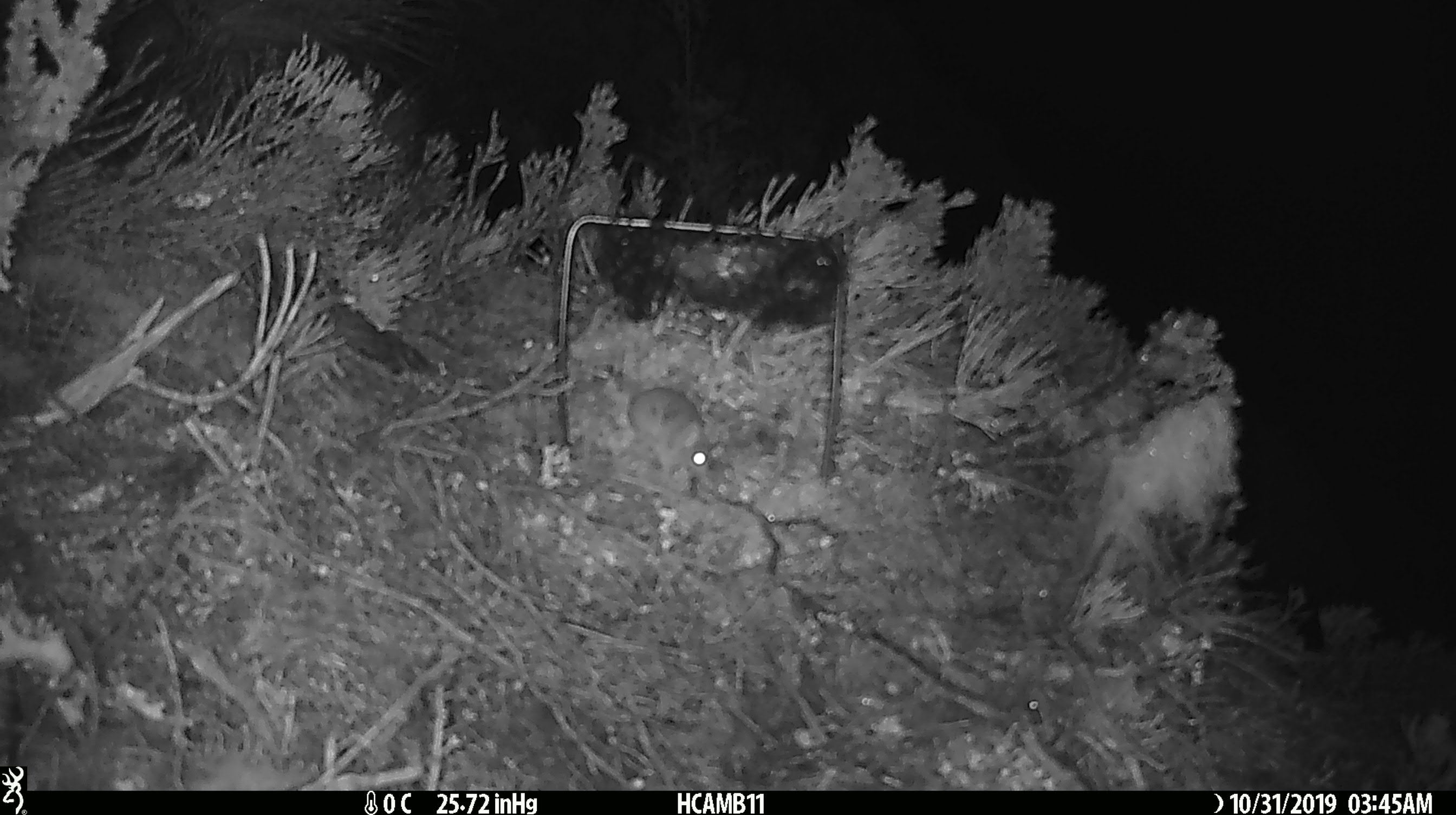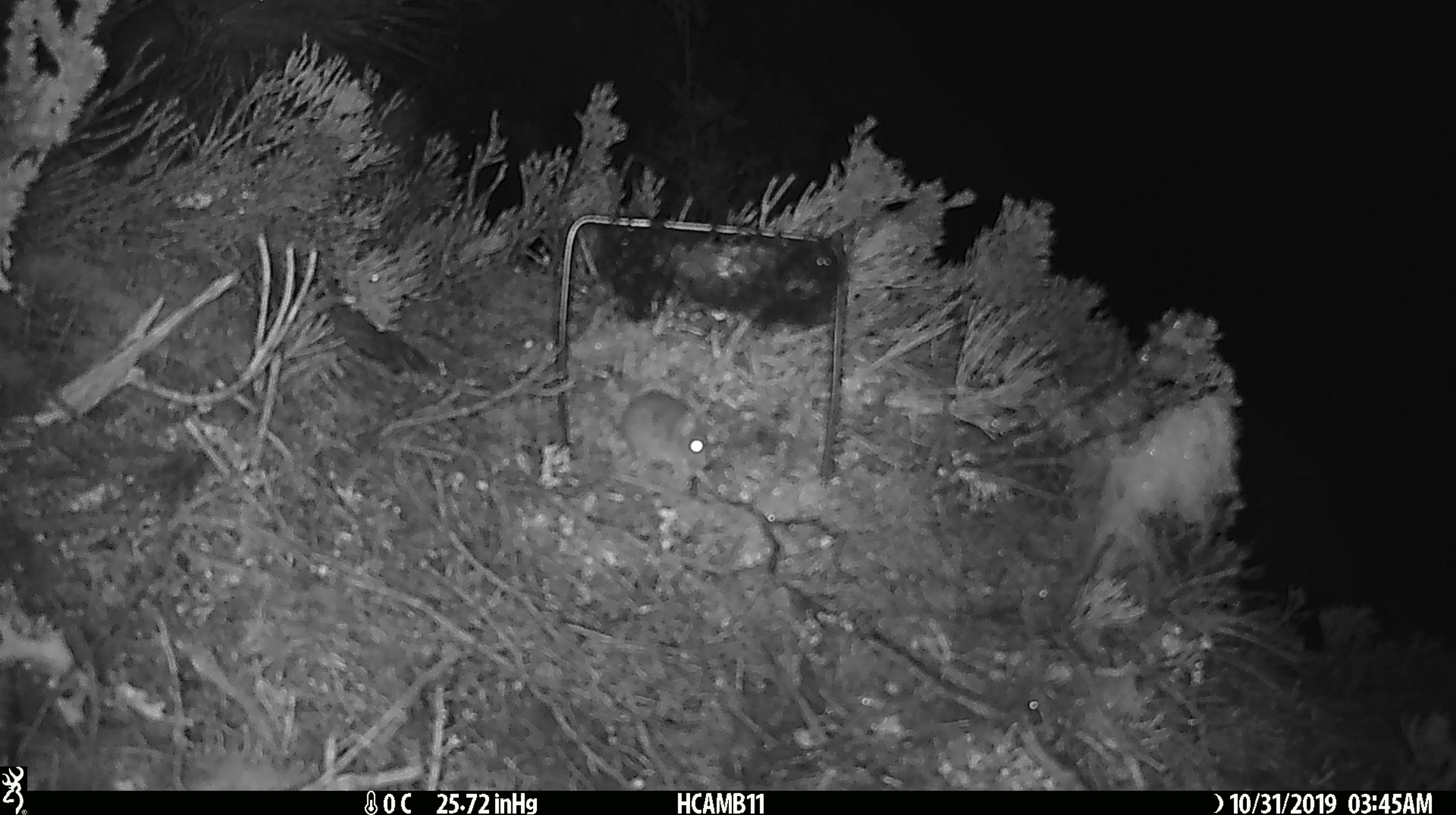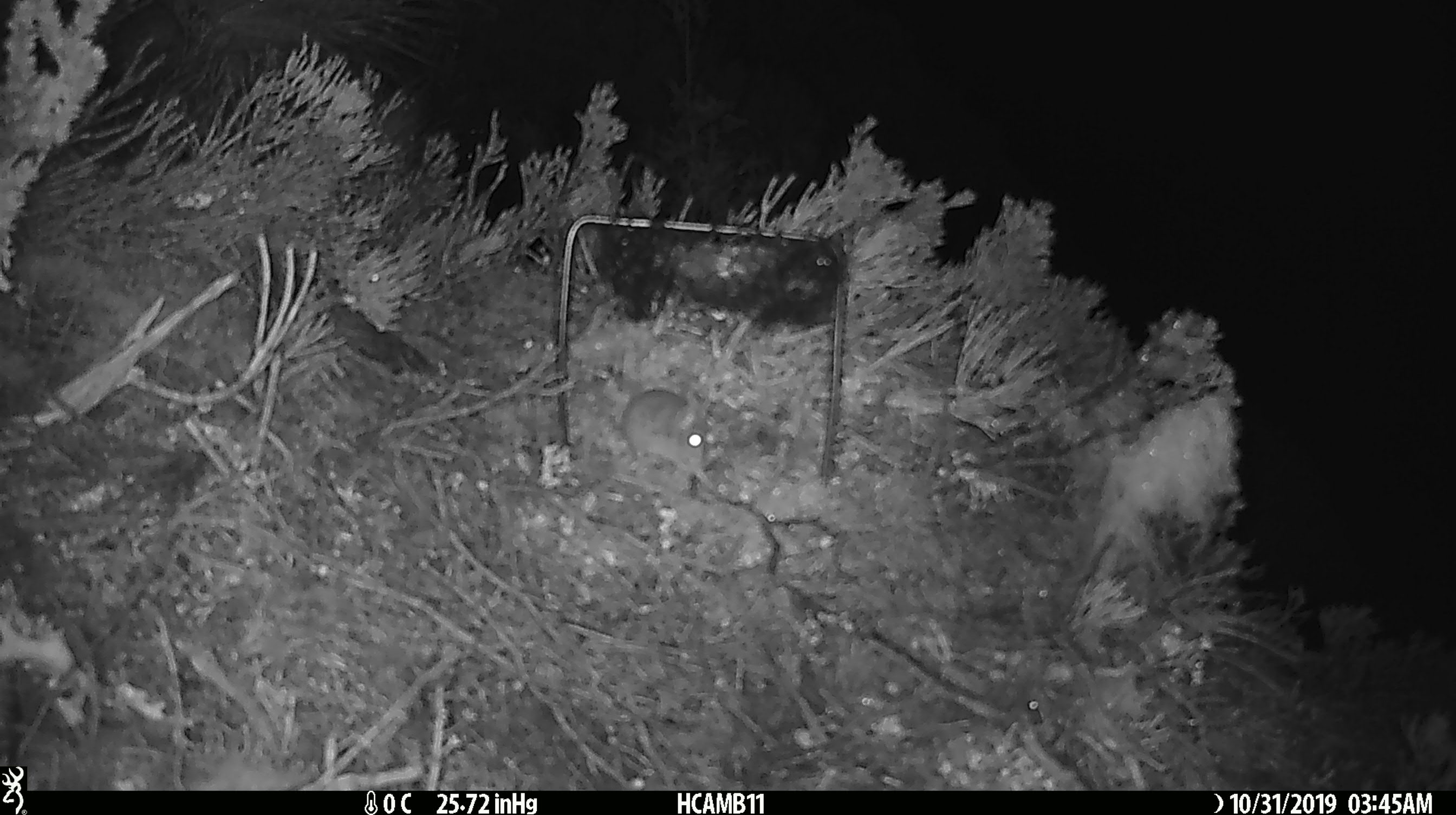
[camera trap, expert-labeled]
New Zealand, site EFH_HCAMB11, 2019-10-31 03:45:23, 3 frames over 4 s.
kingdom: Animalia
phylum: Chordata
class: Mammalia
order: Rodentia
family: Muridae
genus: Mus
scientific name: Mus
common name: mouse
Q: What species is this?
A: Mouse (Mus).